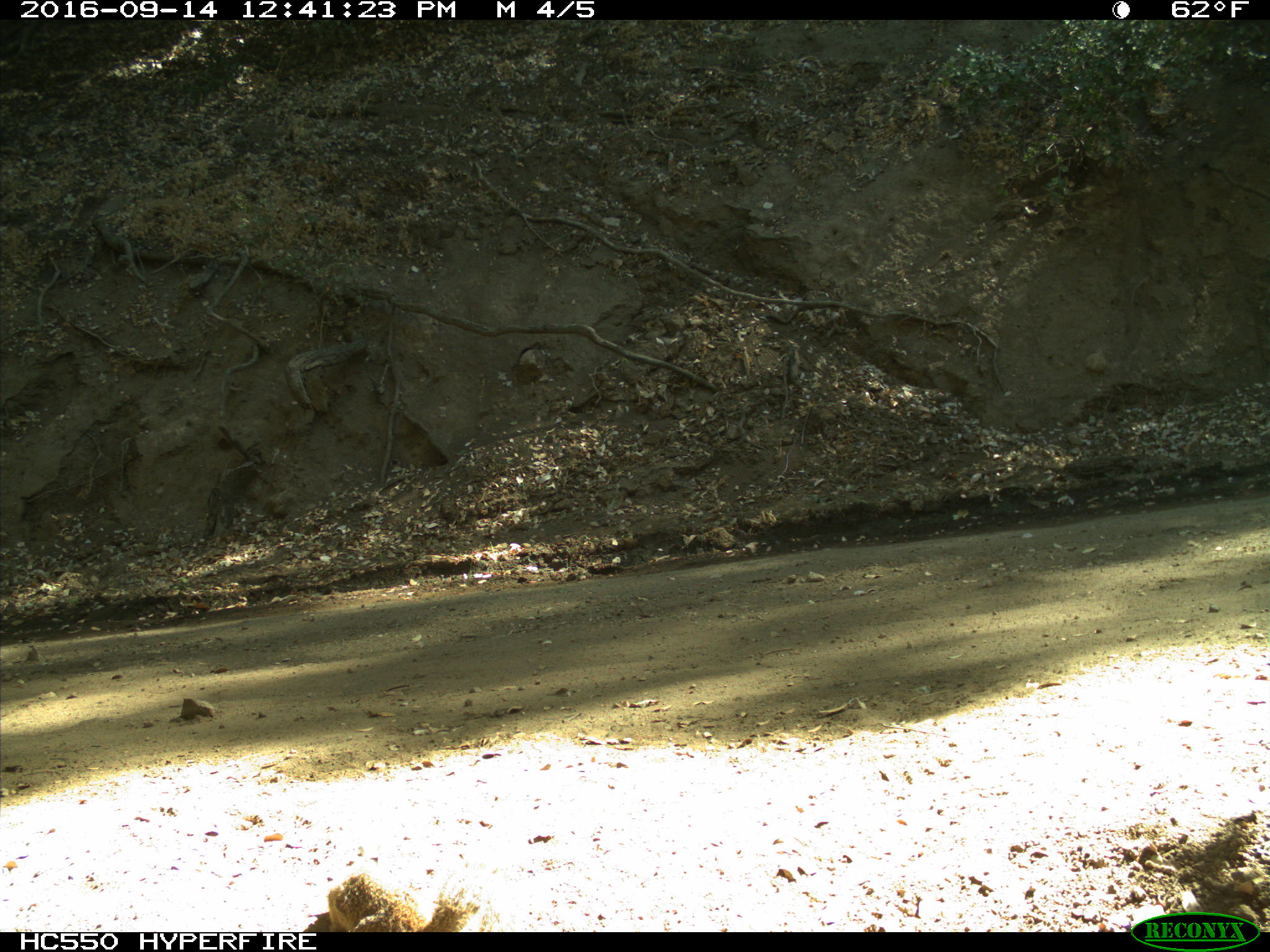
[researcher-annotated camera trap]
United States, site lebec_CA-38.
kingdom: Animalia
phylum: Chordata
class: Mammalia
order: Rodentia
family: Sciuridae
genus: Otospermophilus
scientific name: Otospermophilus beecheyi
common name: california ground squirrel